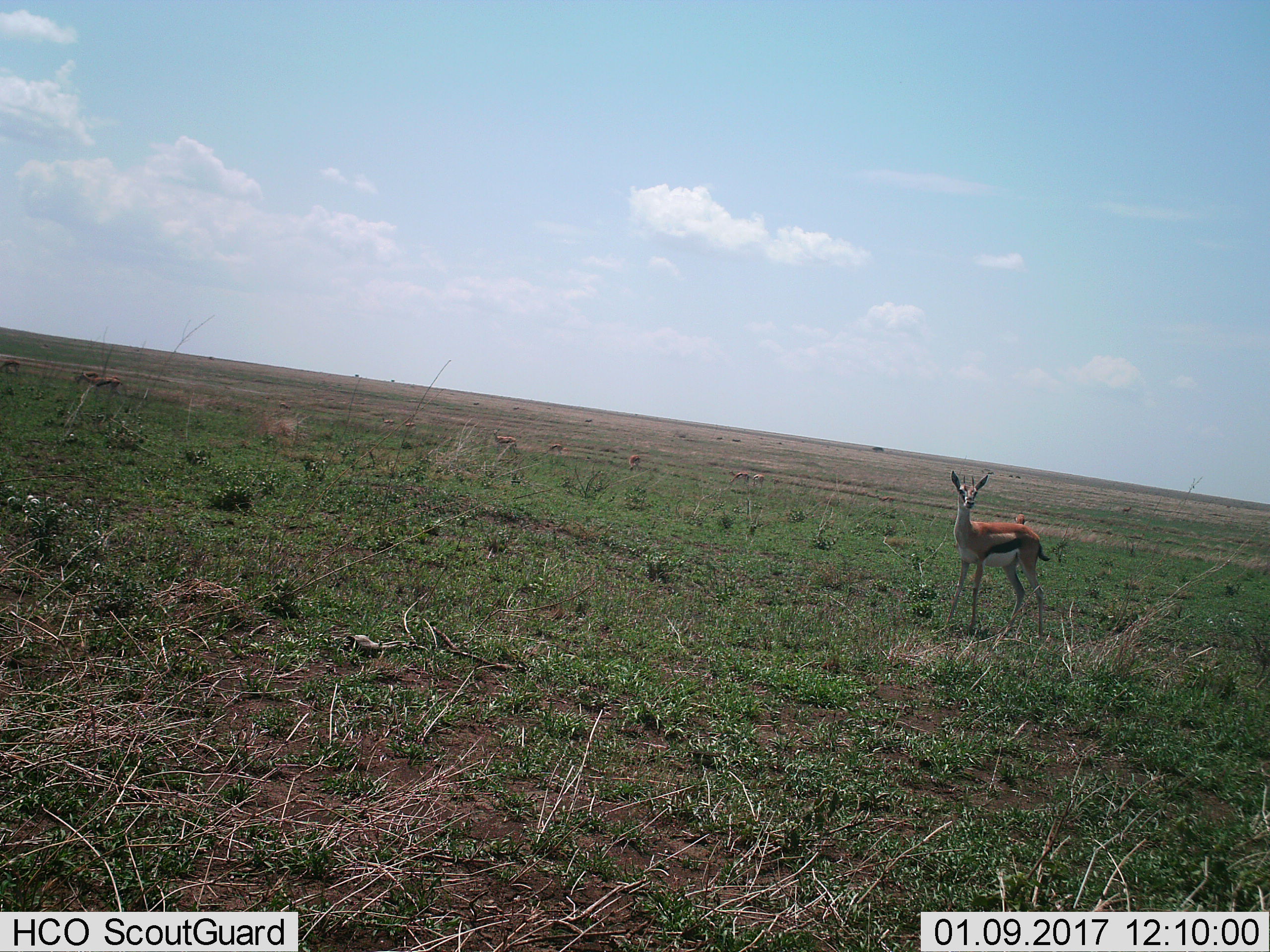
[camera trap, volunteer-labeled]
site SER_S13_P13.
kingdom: Animalia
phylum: Chordata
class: Mammalia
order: Artiodactyla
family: Bovidae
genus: Eudorcas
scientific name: Eudorcas thomsonii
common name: thomson's gazelle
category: gazellethomsons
Gazellethomsons (thomson's gazelle) (Eudorcas thomsonii), count 1. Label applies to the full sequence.